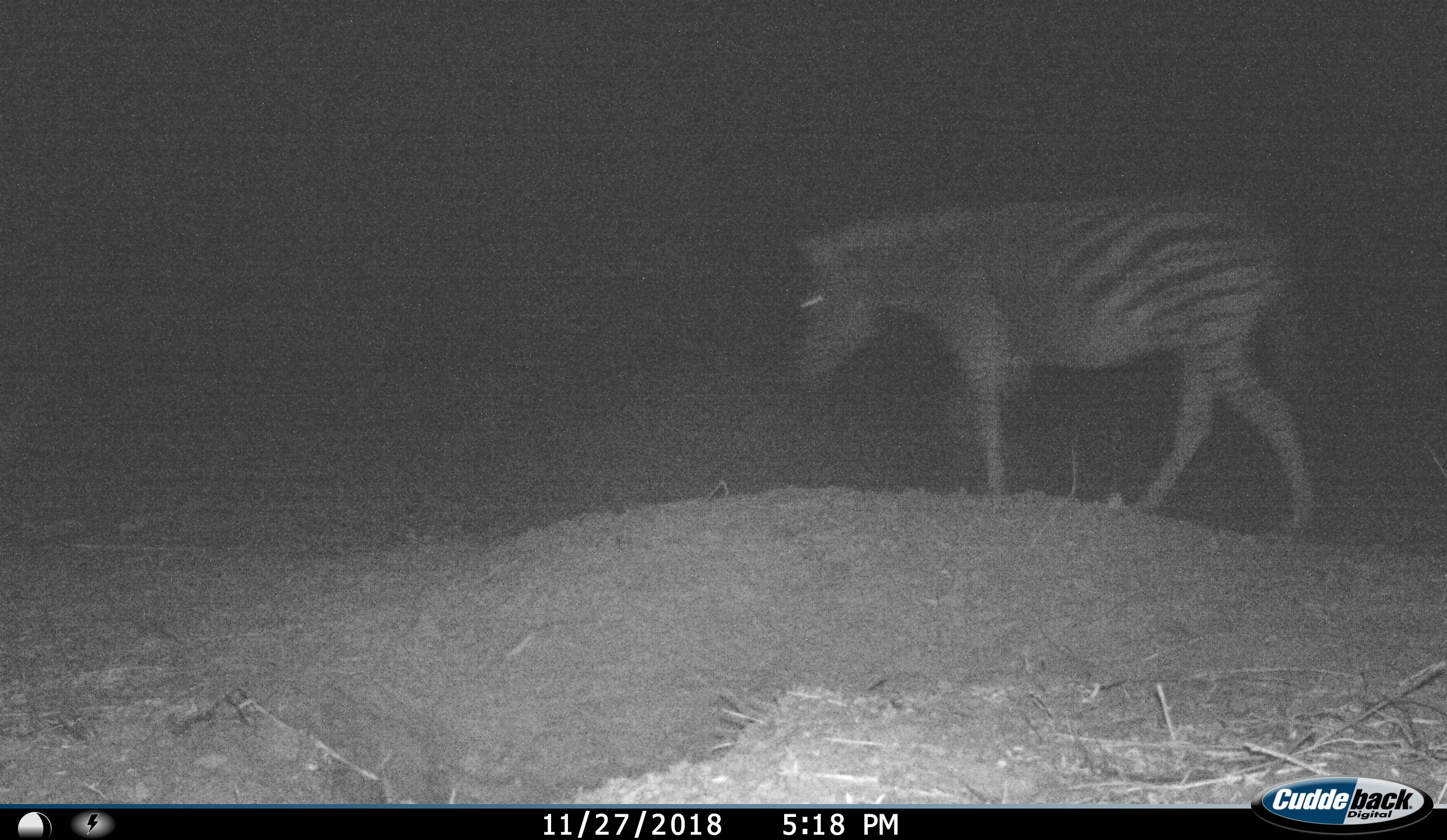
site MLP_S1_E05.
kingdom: Animalia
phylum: Chordata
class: Mammalia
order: Perissodactyla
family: Equidae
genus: Equus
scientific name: Equus quagga burchellii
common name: burchell's zebra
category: zebraburchells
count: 1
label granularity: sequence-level